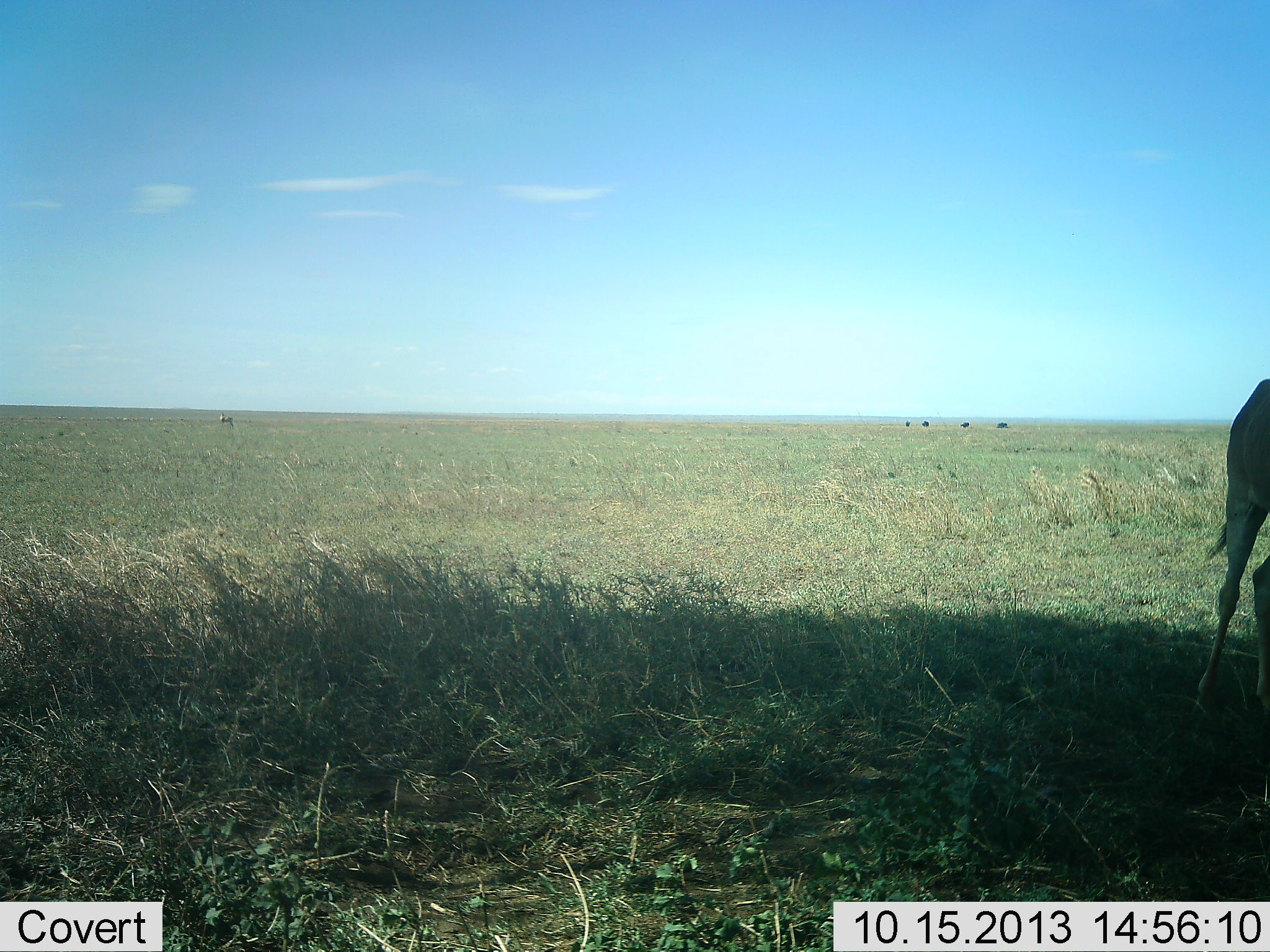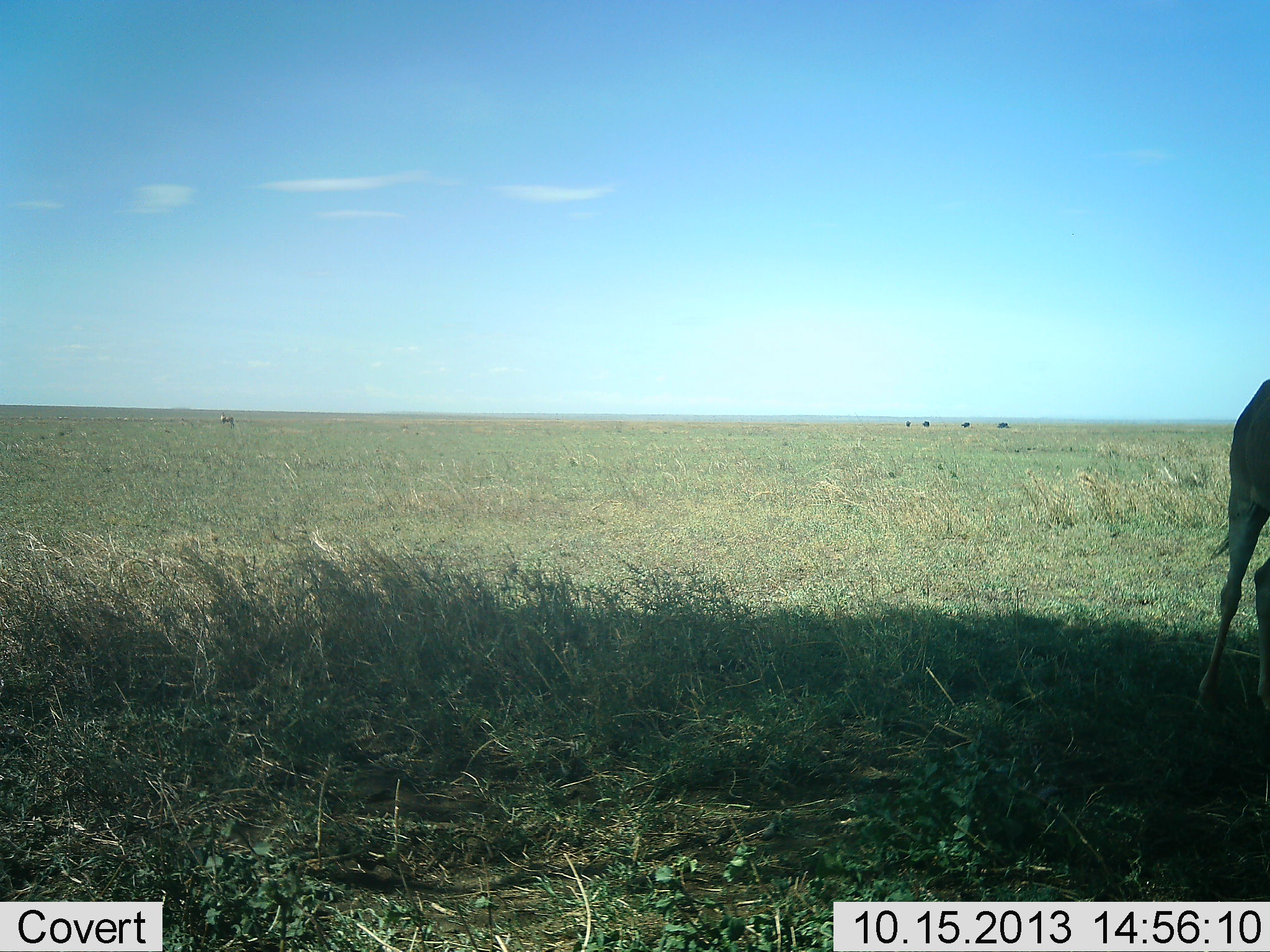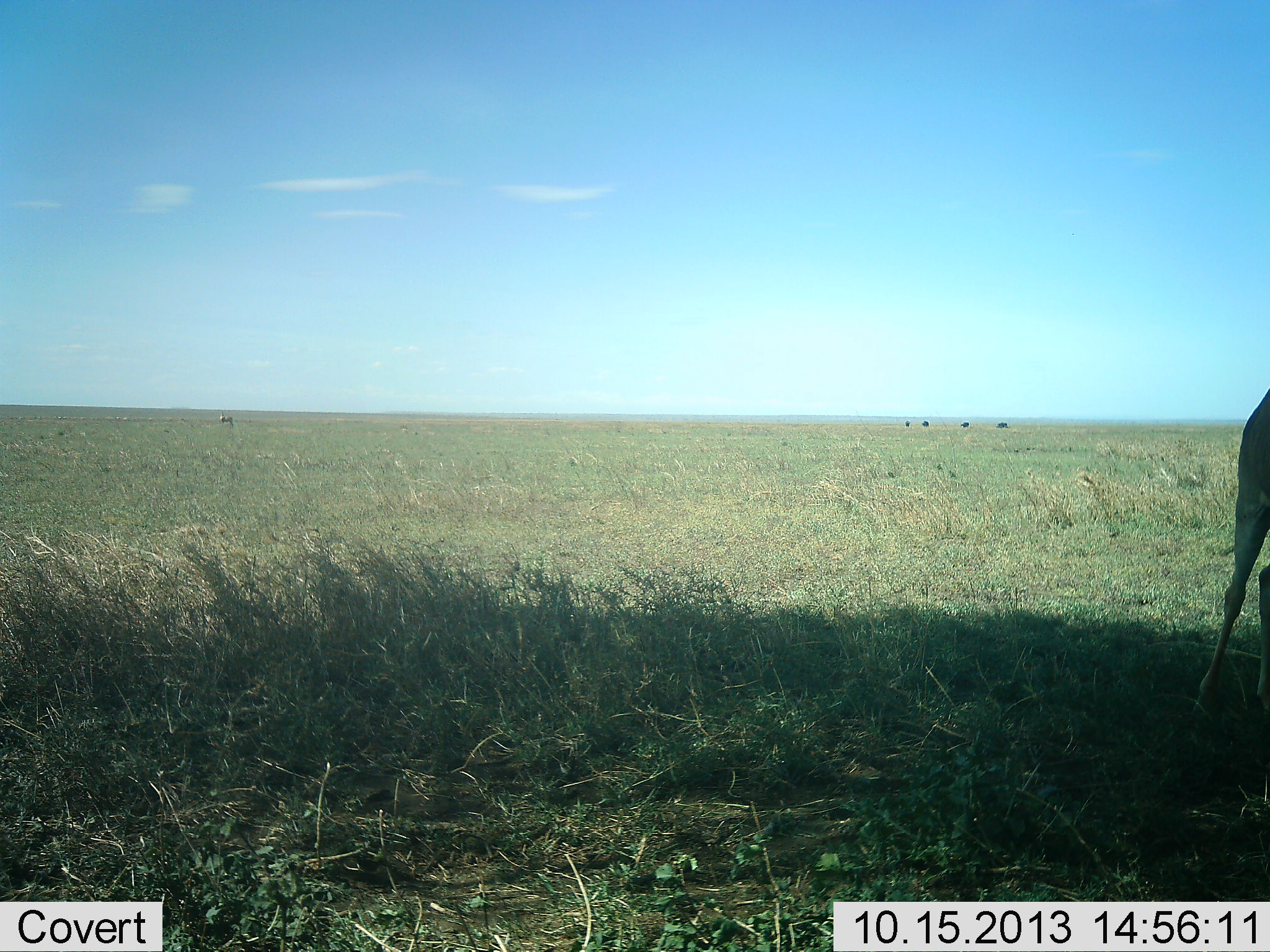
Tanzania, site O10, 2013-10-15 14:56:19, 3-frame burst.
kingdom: Animalia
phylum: Chordata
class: Mammalia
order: Artiodactyla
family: Bovidae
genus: Alcelaphus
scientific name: Alcelaphus buselaphus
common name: hartebeest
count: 1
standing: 100%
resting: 0%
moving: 0%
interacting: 0%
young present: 0%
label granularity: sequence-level